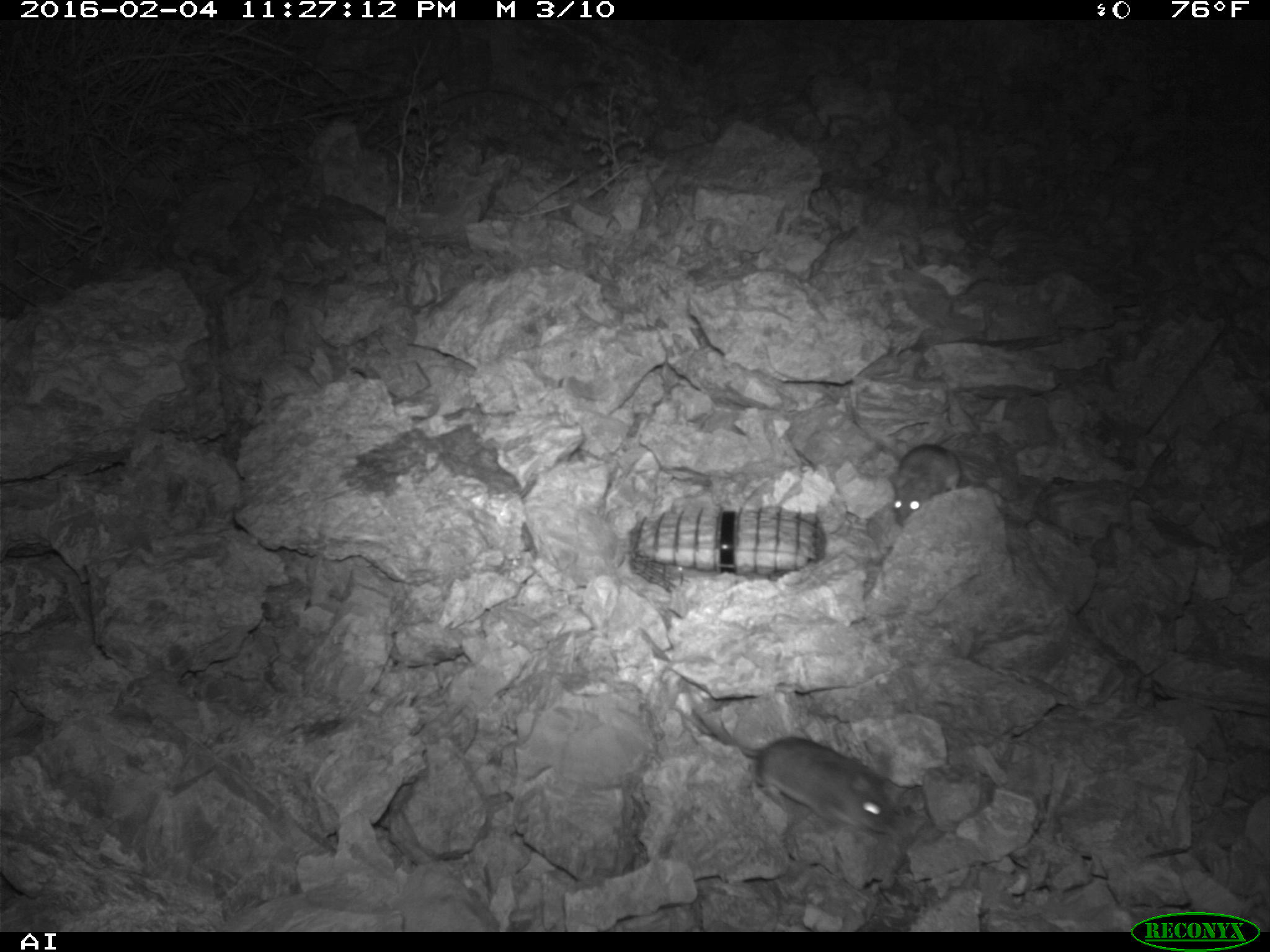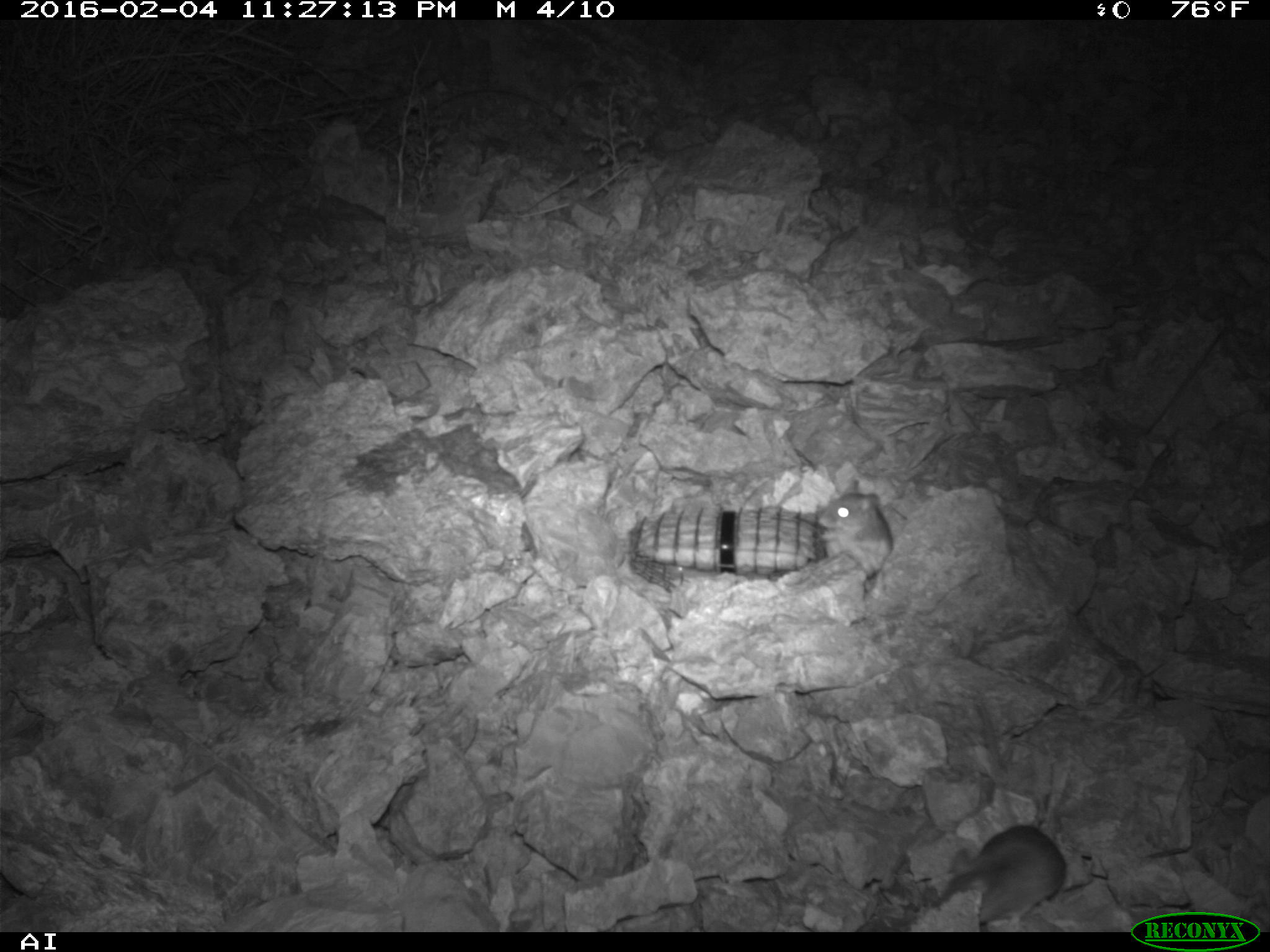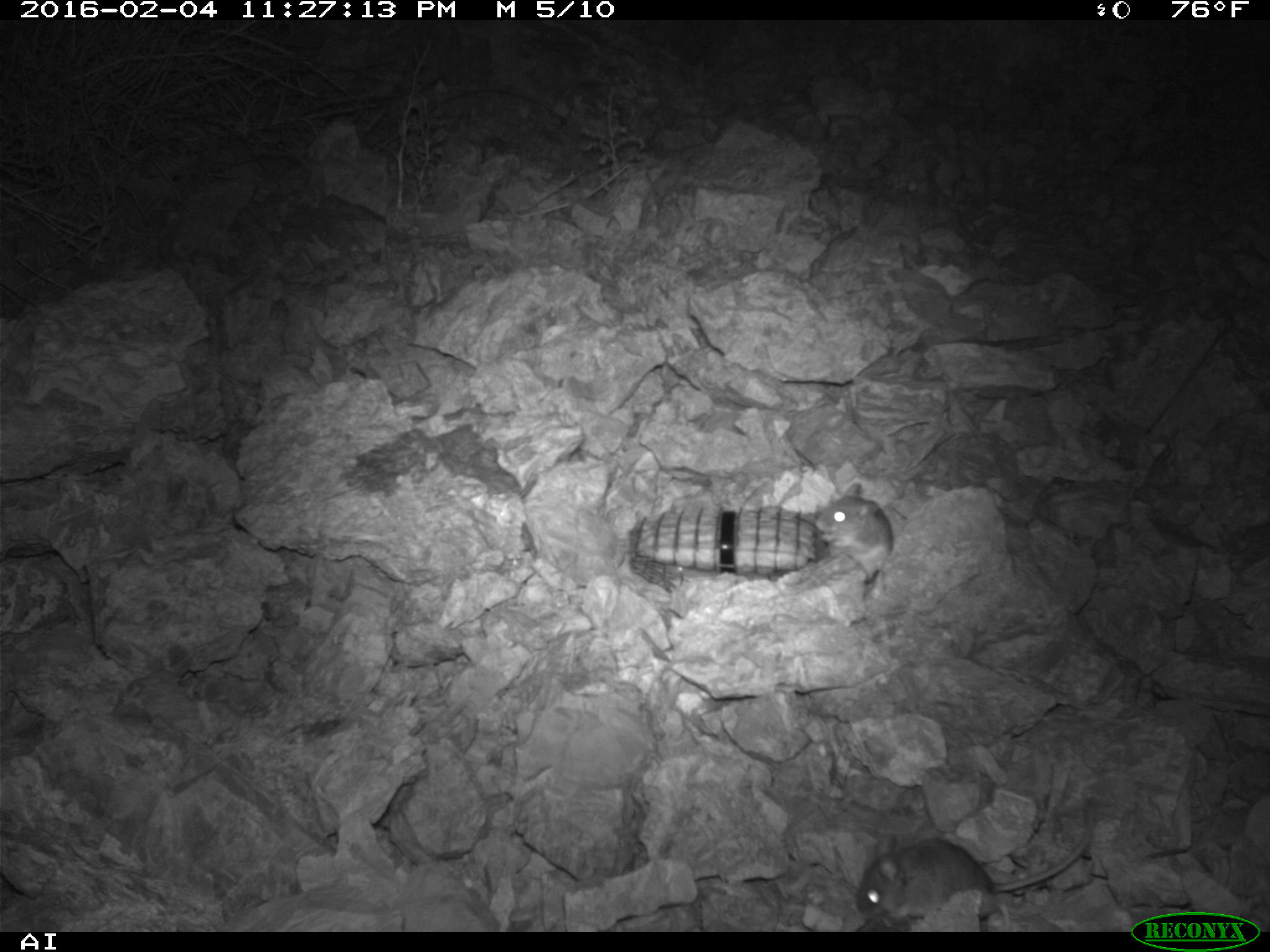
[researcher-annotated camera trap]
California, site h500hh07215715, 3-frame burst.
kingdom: Animalia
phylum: Chordata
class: Mammalia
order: Rodentia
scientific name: Rodentia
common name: rodent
Rodent (Rodentia).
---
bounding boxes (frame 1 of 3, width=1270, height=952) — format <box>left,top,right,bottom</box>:
rodent: <box>636,627,903,837</box>; <box>886,443,987,527</box>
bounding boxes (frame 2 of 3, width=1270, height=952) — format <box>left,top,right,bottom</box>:
rodent: <box>946,826,1067,927</box>; <box>818,477,892,578</box>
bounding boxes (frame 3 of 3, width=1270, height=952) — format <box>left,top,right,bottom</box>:
rodent: <box>854,794,1095,923</box>; <box>815,482,895,585</box>